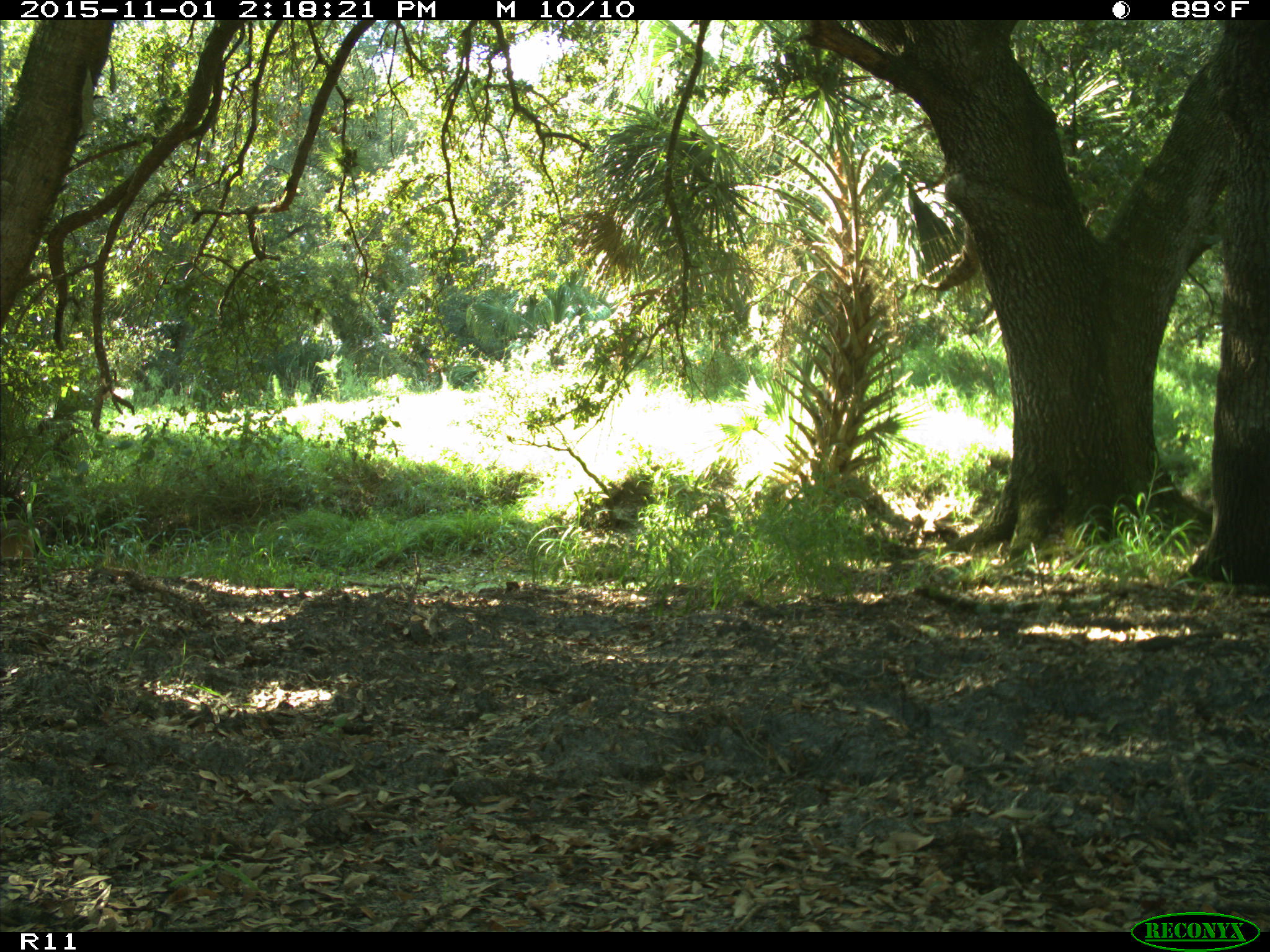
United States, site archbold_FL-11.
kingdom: Animalia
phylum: Chordata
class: Mammalia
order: Artiodactyla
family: Cervidae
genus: Odocoileus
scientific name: Odocoileus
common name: deer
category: unidentified deer